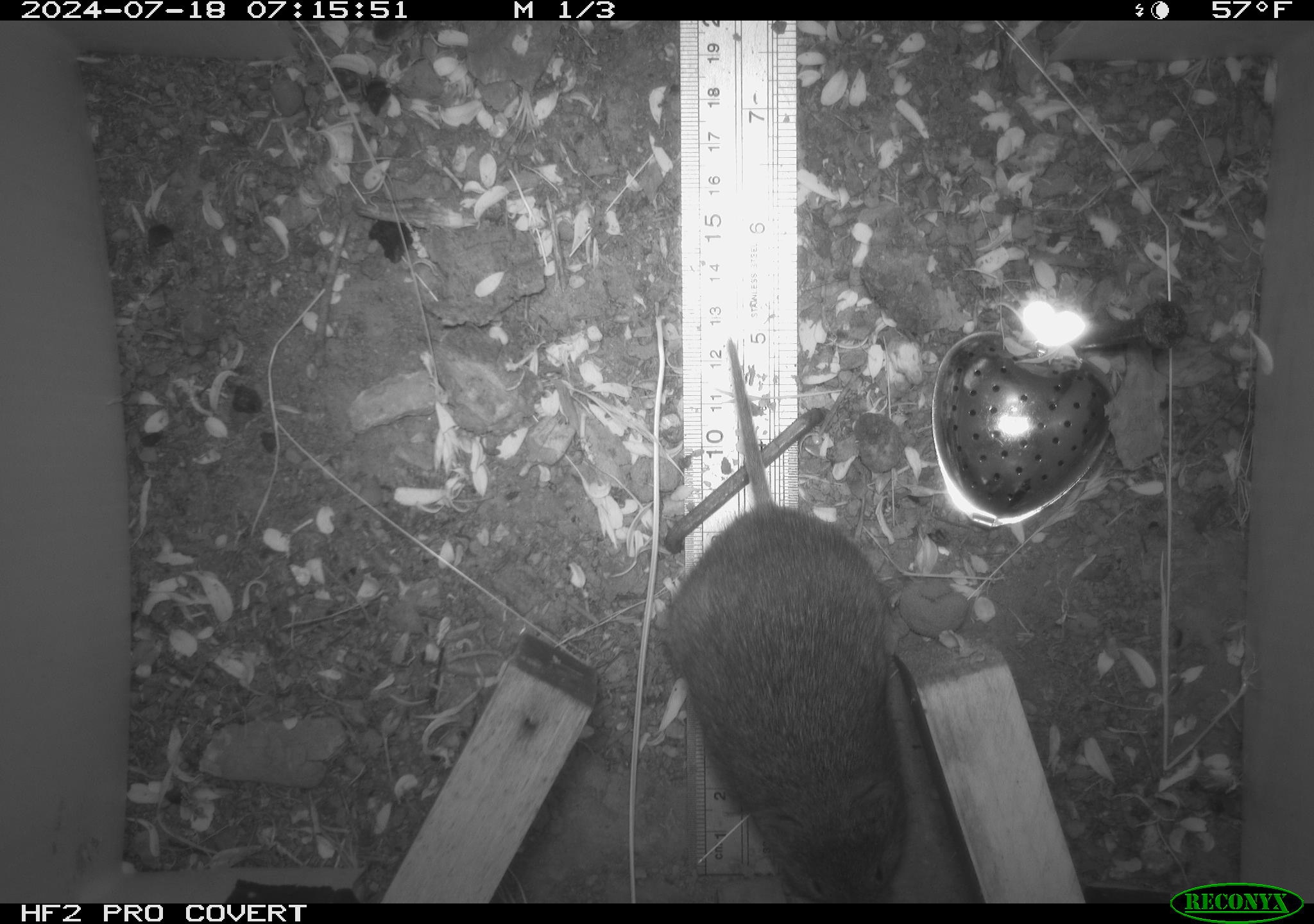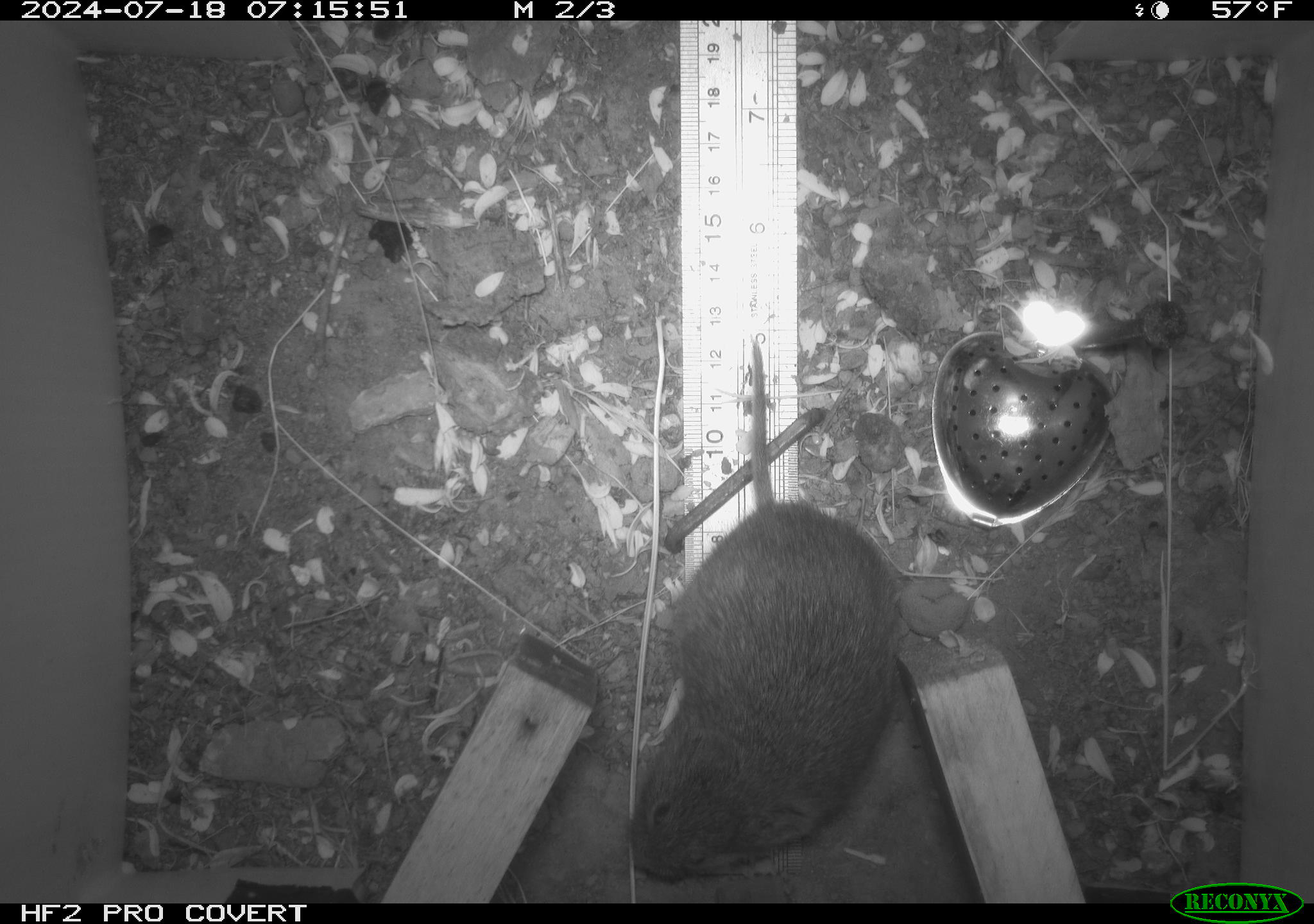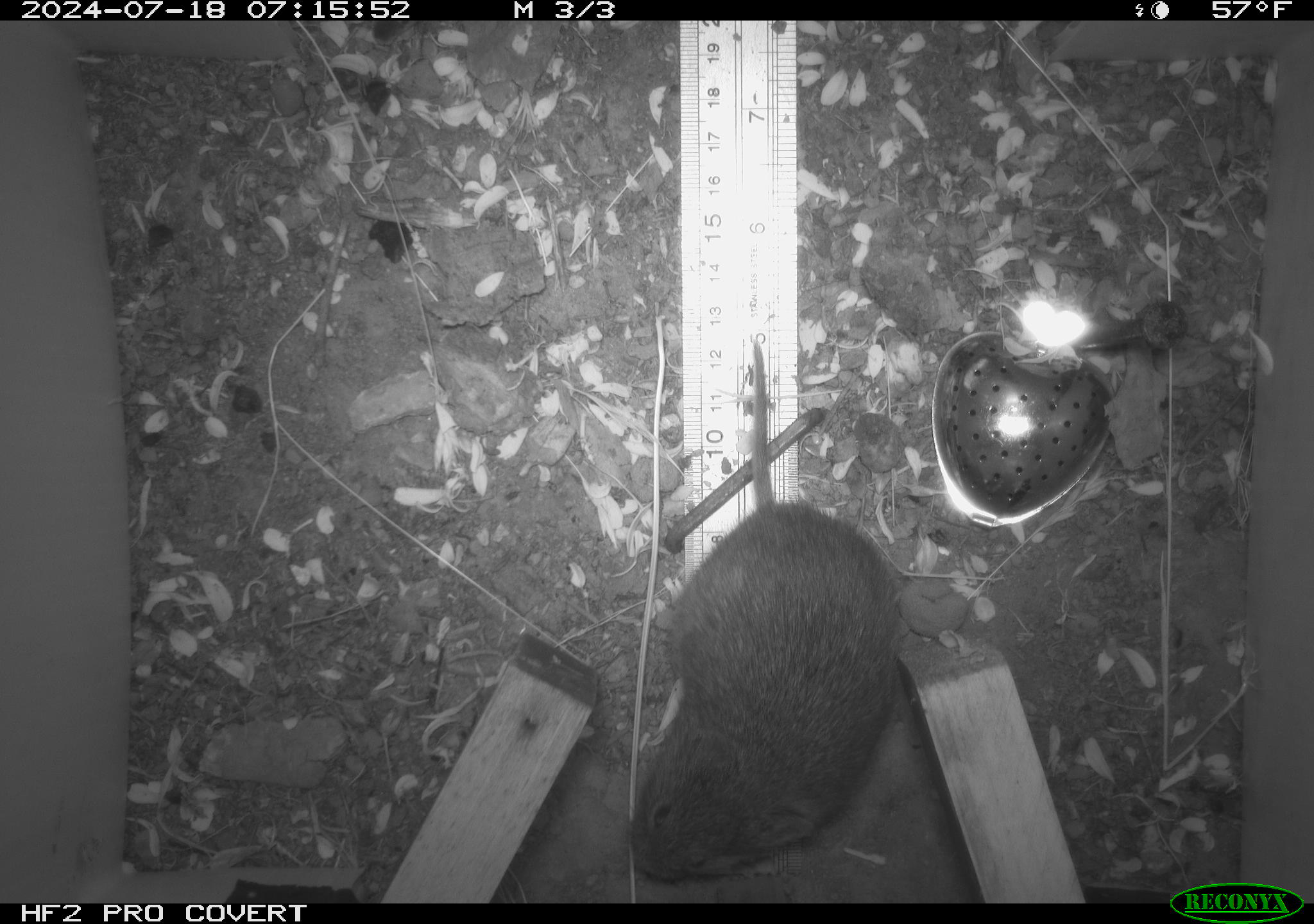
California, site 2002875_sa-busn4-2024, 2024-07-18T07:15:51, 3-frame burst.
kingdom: Animalia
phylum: Chordata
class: Mammalia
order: Rodentia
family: Cricetidae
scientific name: Arvicolinae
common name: voles, lemmings, and muskrats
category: arvicolinae subfamily